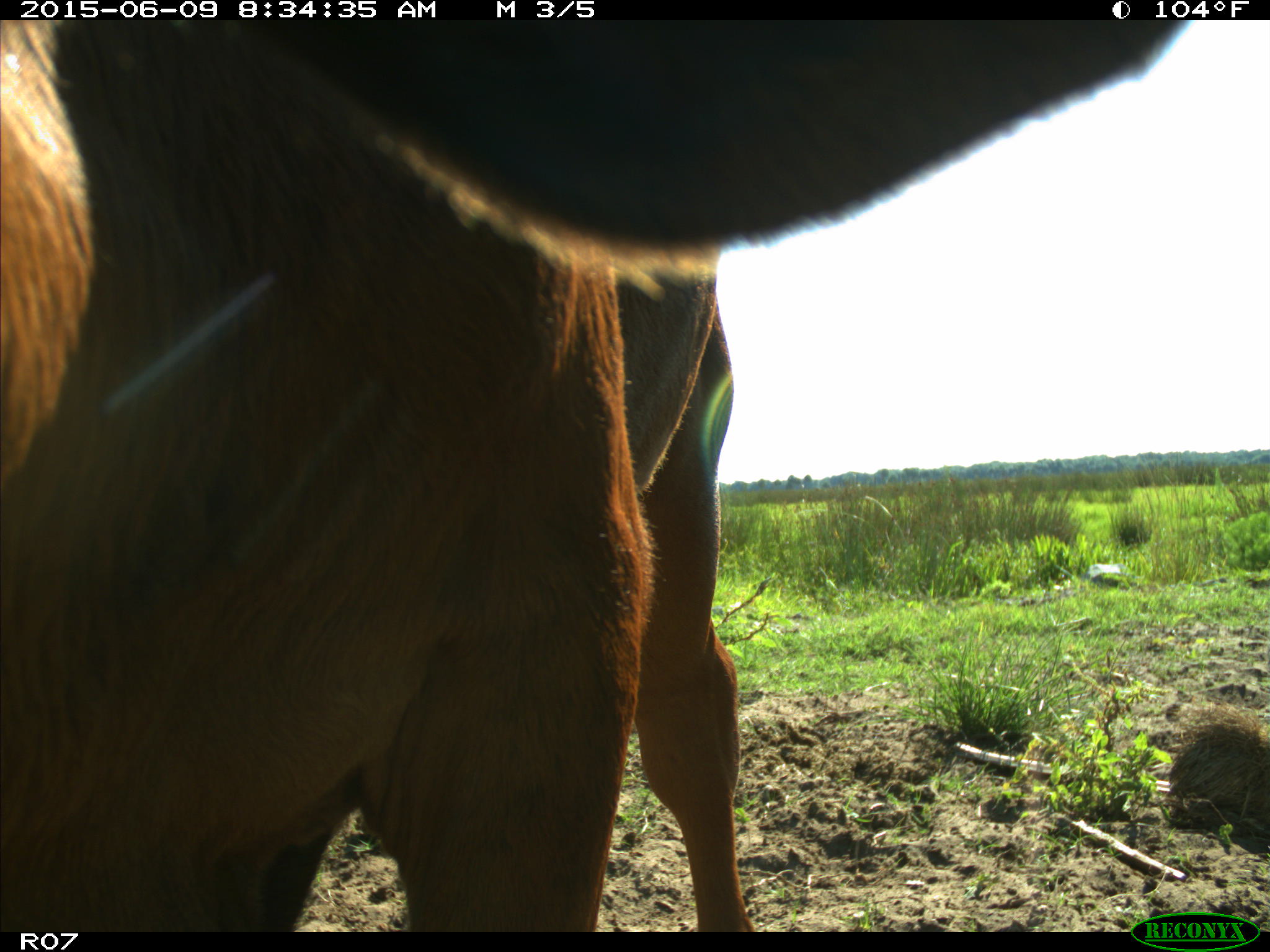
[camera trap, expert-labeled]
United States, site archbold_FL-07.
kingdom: Animalia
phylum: Chordata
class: Mammalia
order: Artiodactyla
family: Bovidae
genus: Bos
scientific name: Bos taurus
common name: domestic cow